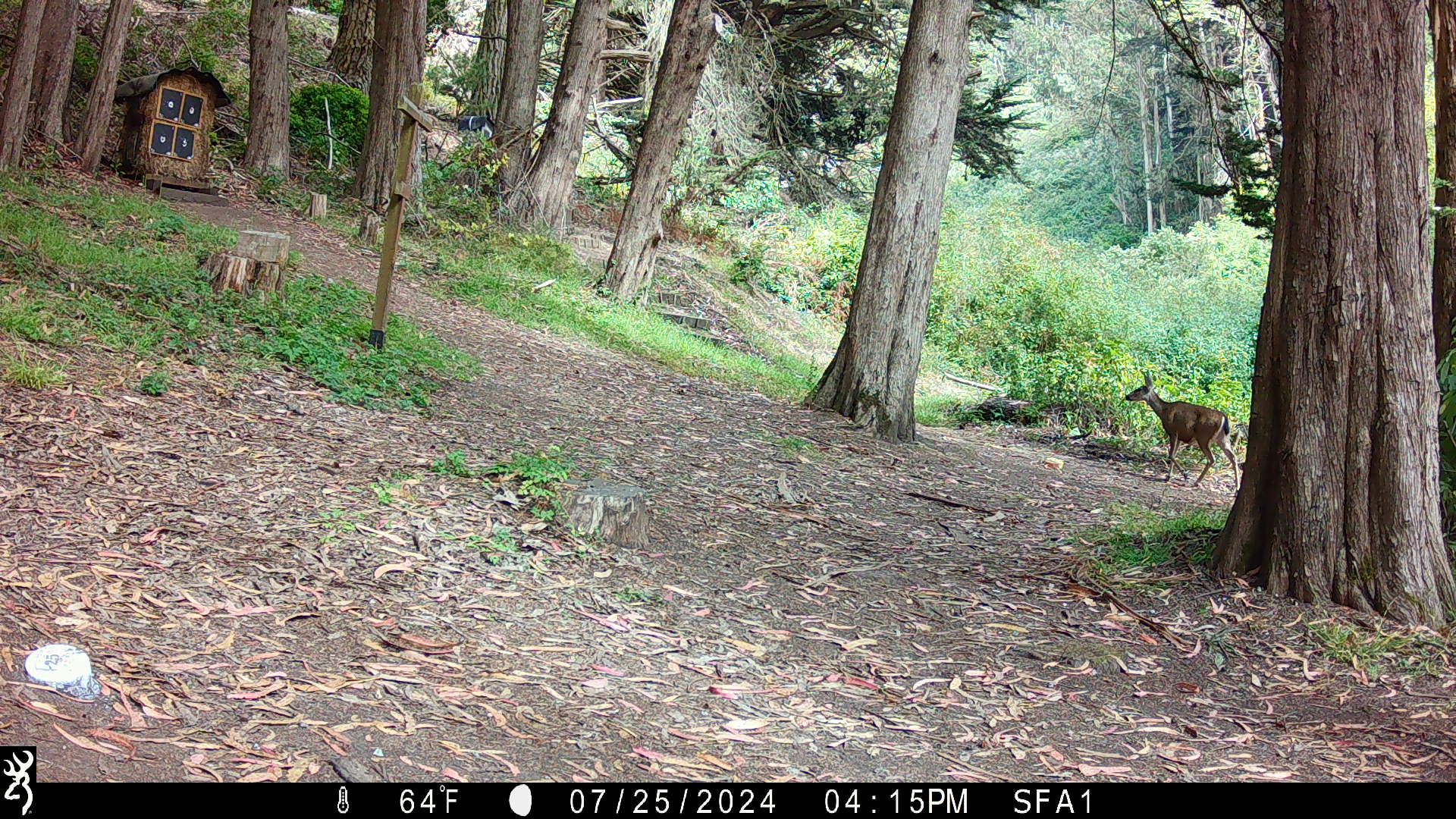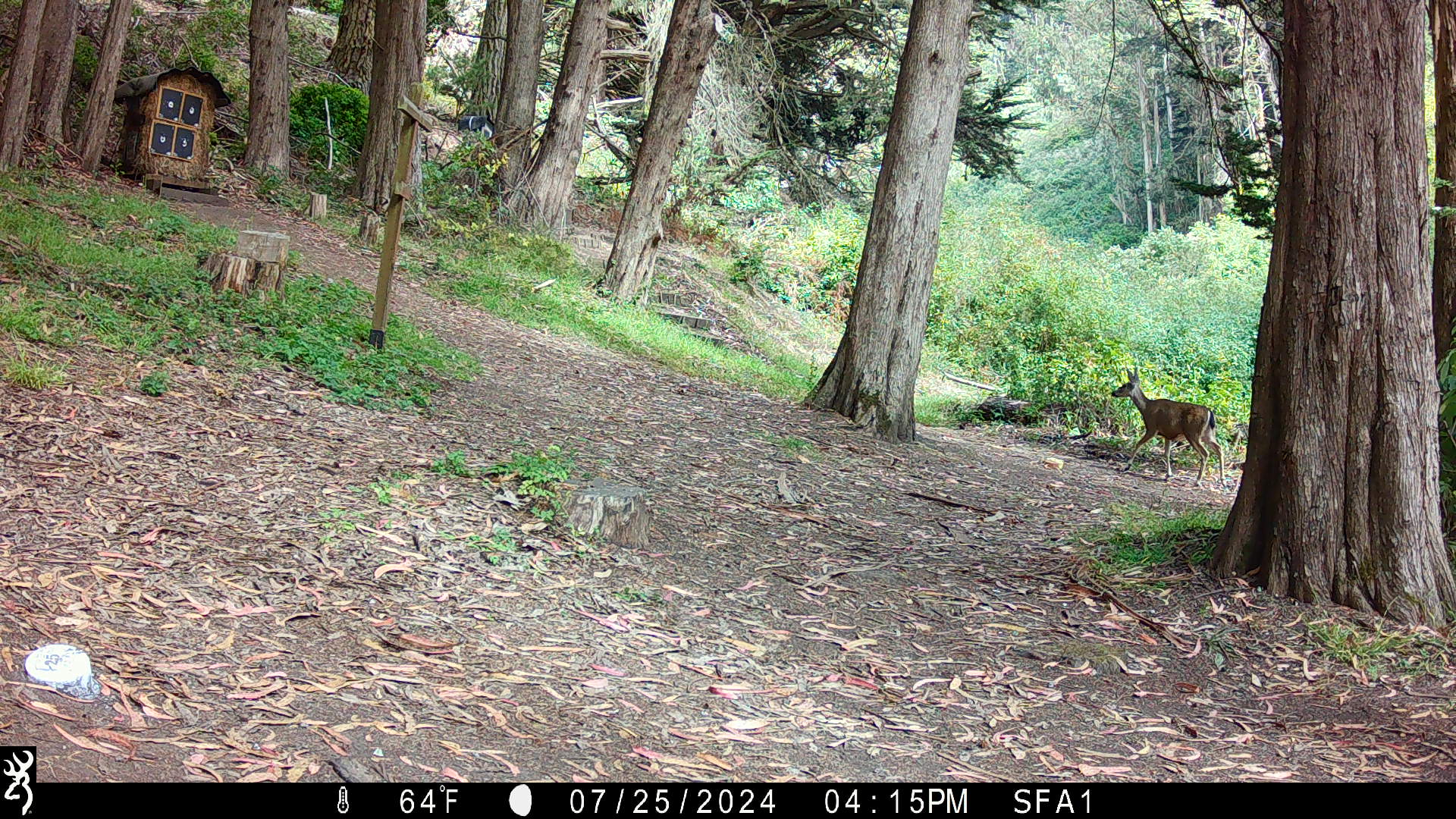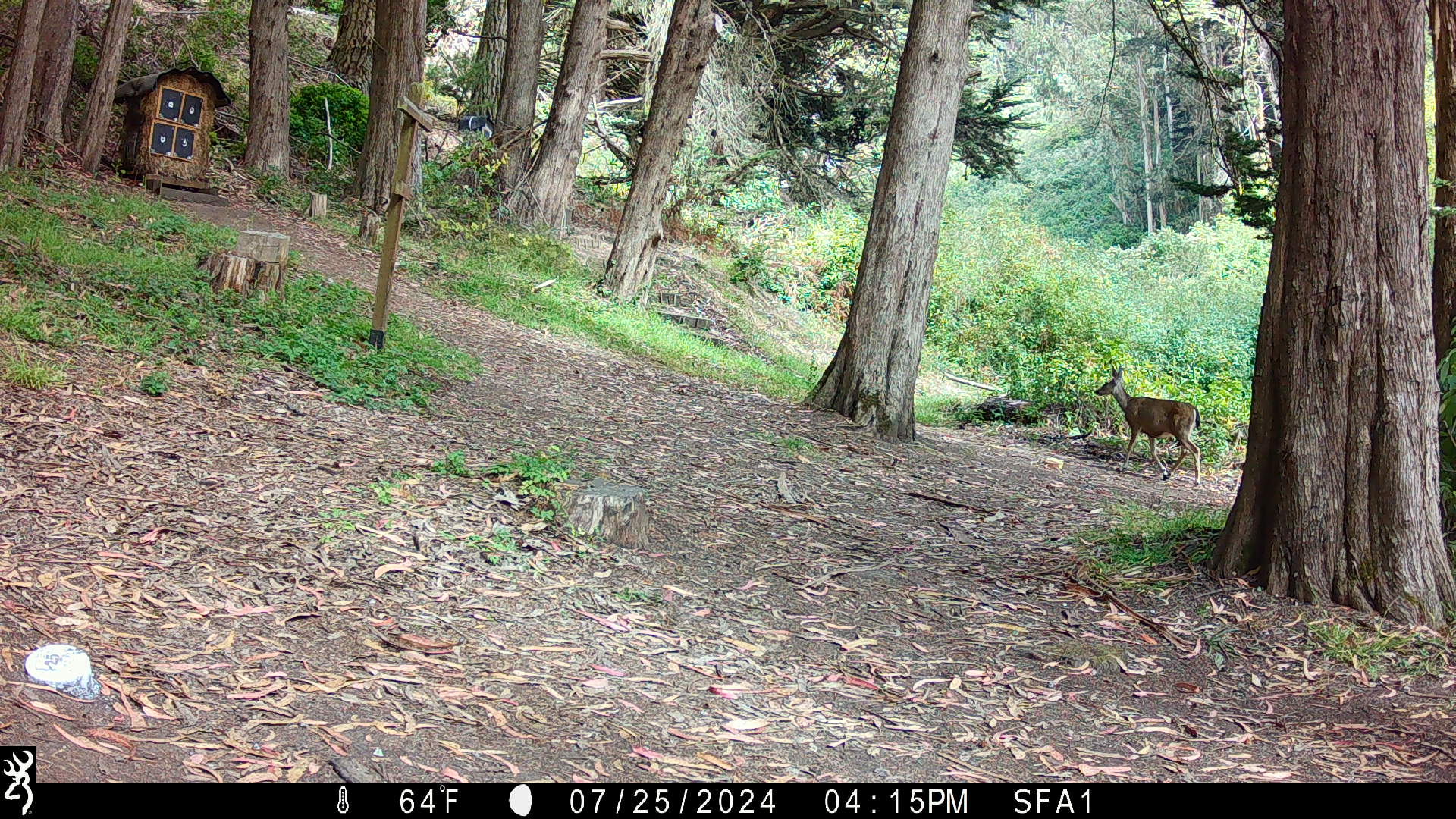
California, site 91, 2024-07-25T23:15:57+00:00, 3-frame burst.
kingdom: Animalia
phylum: Chordata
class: Mammalia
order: Artiodactyla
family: Cervidae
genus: Odocoileus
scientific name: Odocoileus hemionus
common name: mule deer